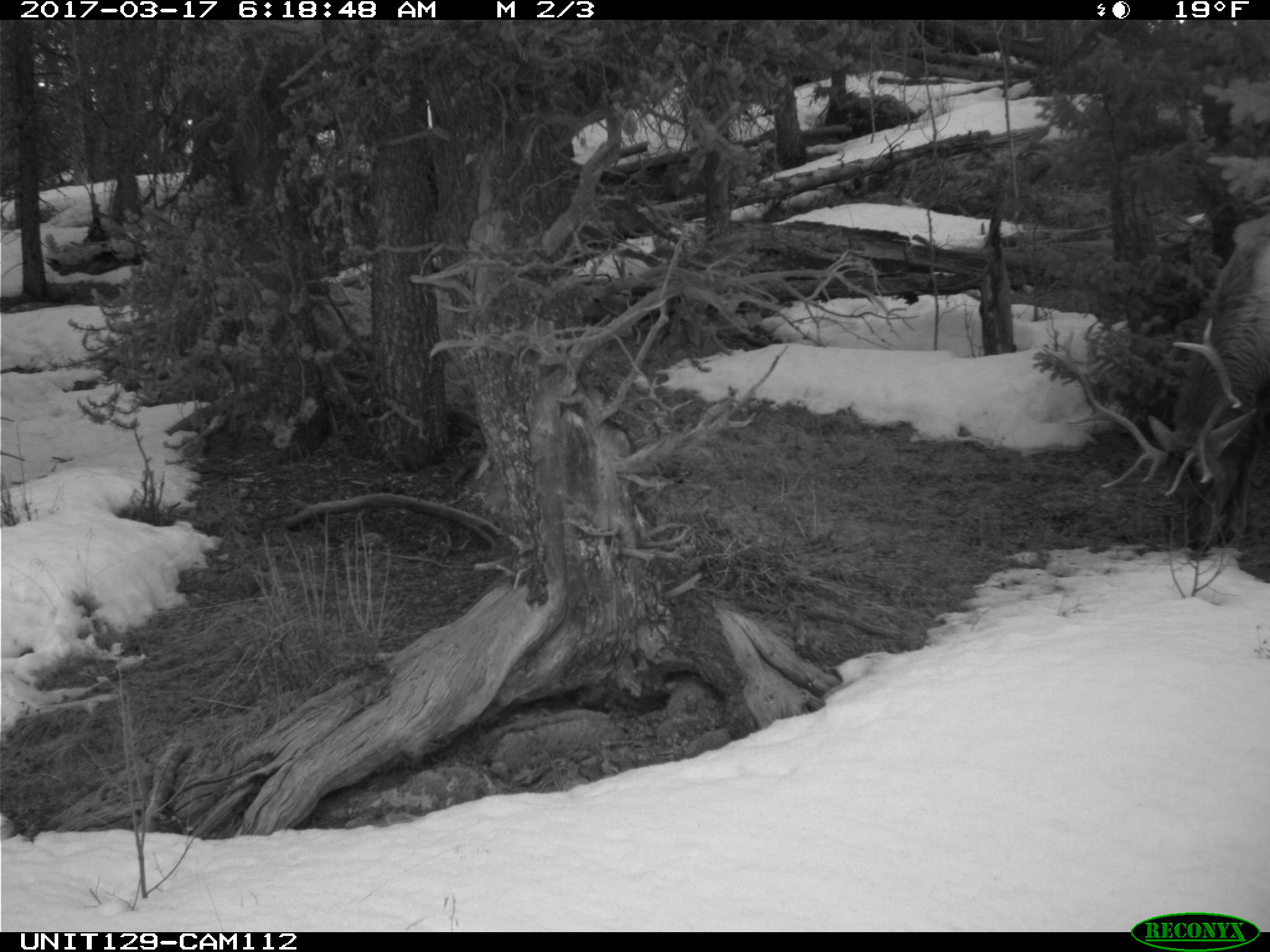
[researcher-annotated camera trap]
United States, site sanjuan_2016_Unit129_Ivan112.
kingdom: Animalia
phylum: Chordata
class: Mammalia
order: Artiodactyla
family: Cervidae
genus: Cervus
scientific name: Cervus elaphus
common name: red deer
Cervus elaphus (red deer).